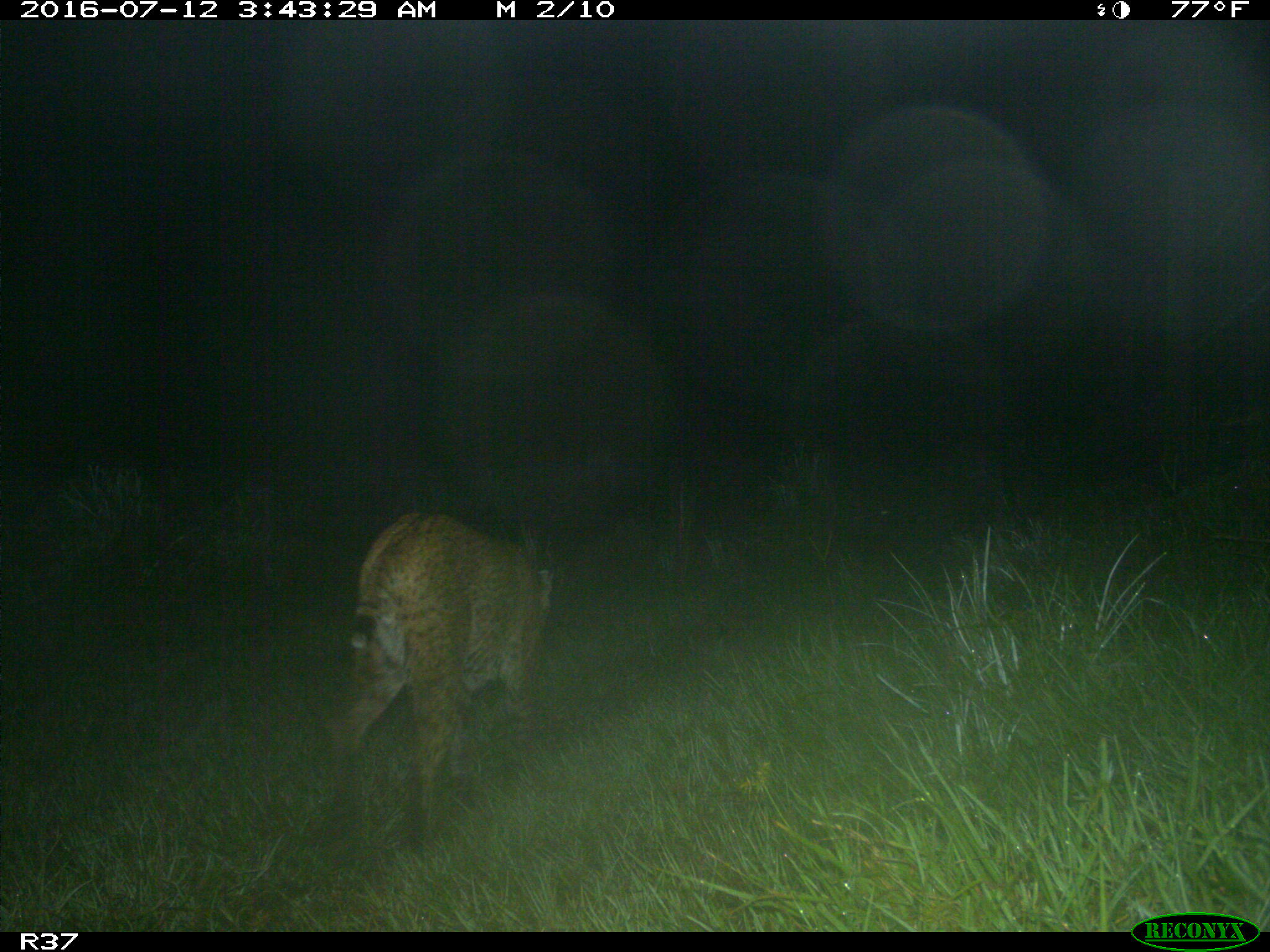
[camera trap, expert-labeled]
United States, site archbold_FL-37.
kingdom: Animalia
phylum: Chordata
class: Mammalia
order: Carnivora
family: Felidae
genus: Lynx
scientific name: Lynx rufus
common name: bobcat